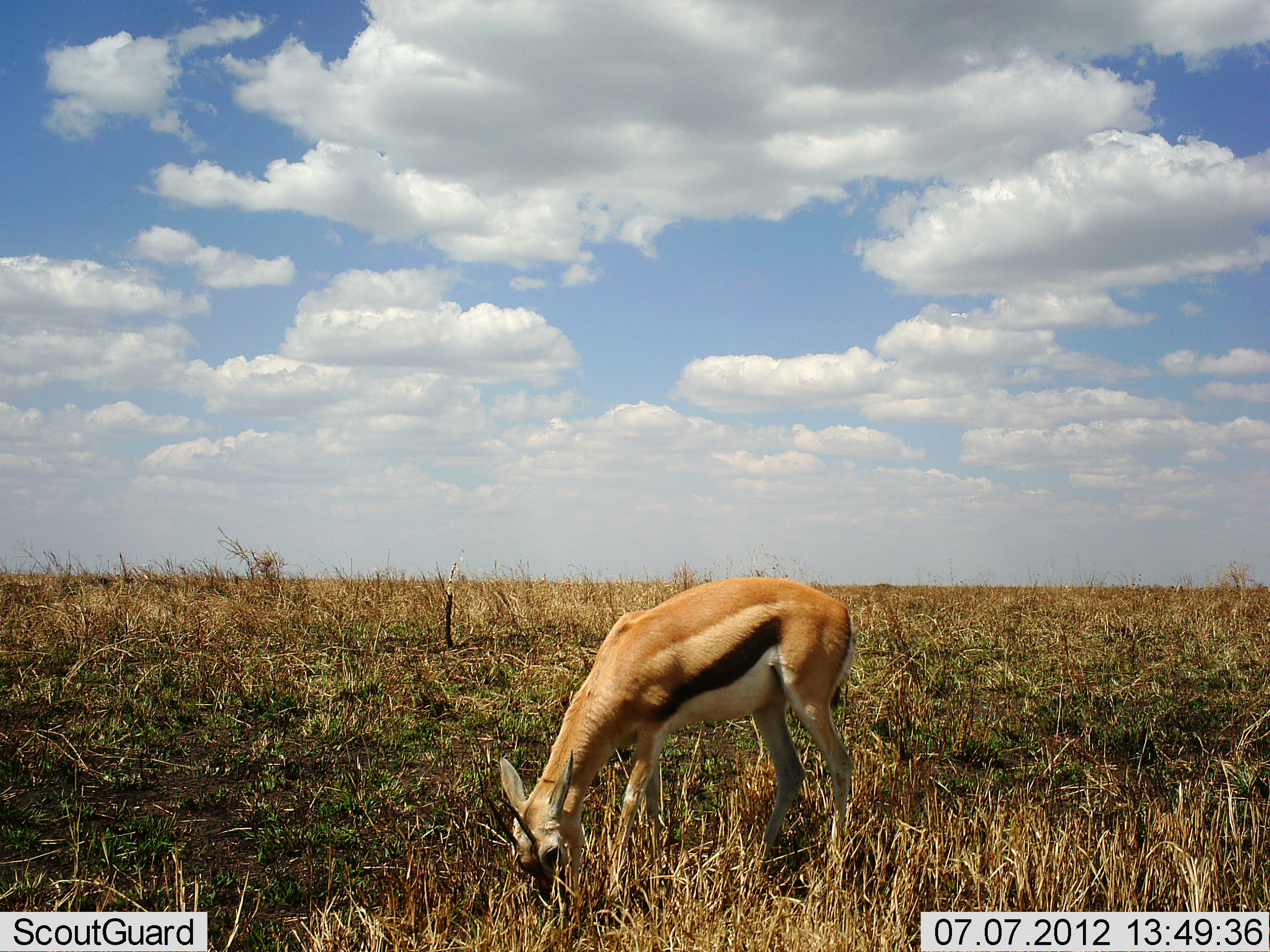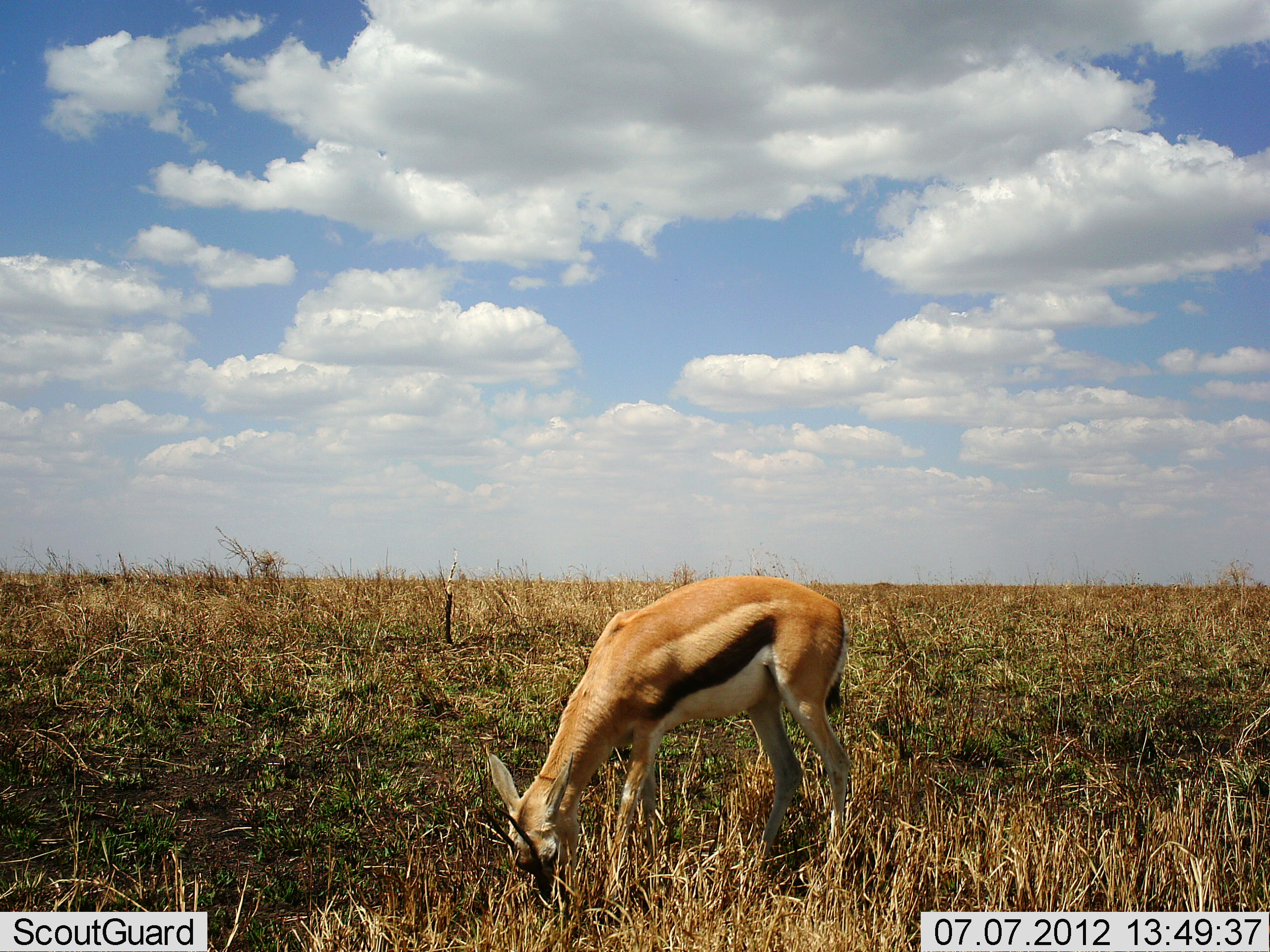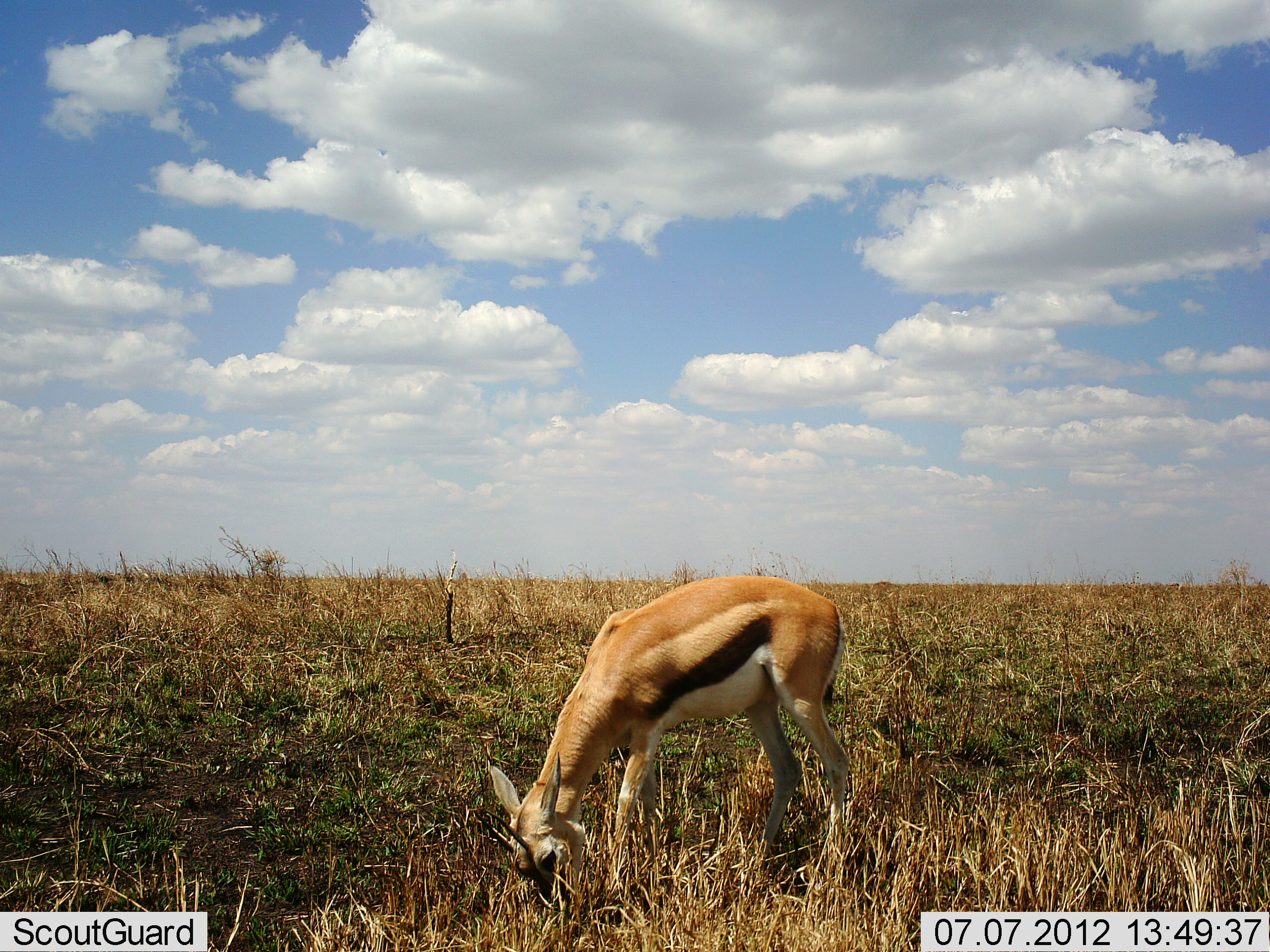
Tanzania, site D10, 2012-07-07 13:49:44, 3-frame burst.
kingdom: Animalia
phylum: Chordata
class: Mammalia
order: Artiodactyla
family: Bovidae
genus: Eudorcas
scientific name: Eudorcas thomsonii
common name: thomson's gazelle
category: gazellethomsons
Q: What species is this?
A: Gazellethomsons (thomson's gazelle) (Eudorcas thomsonii).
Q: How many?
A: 1.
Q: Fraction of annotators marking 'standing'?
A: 20%.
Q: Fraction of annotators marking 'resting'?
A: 0%.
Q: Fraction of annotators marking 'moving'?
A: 0%.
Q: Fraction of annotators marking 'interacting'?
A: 0%.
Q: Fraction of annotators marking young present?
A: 0%.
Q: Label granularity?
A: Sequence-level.